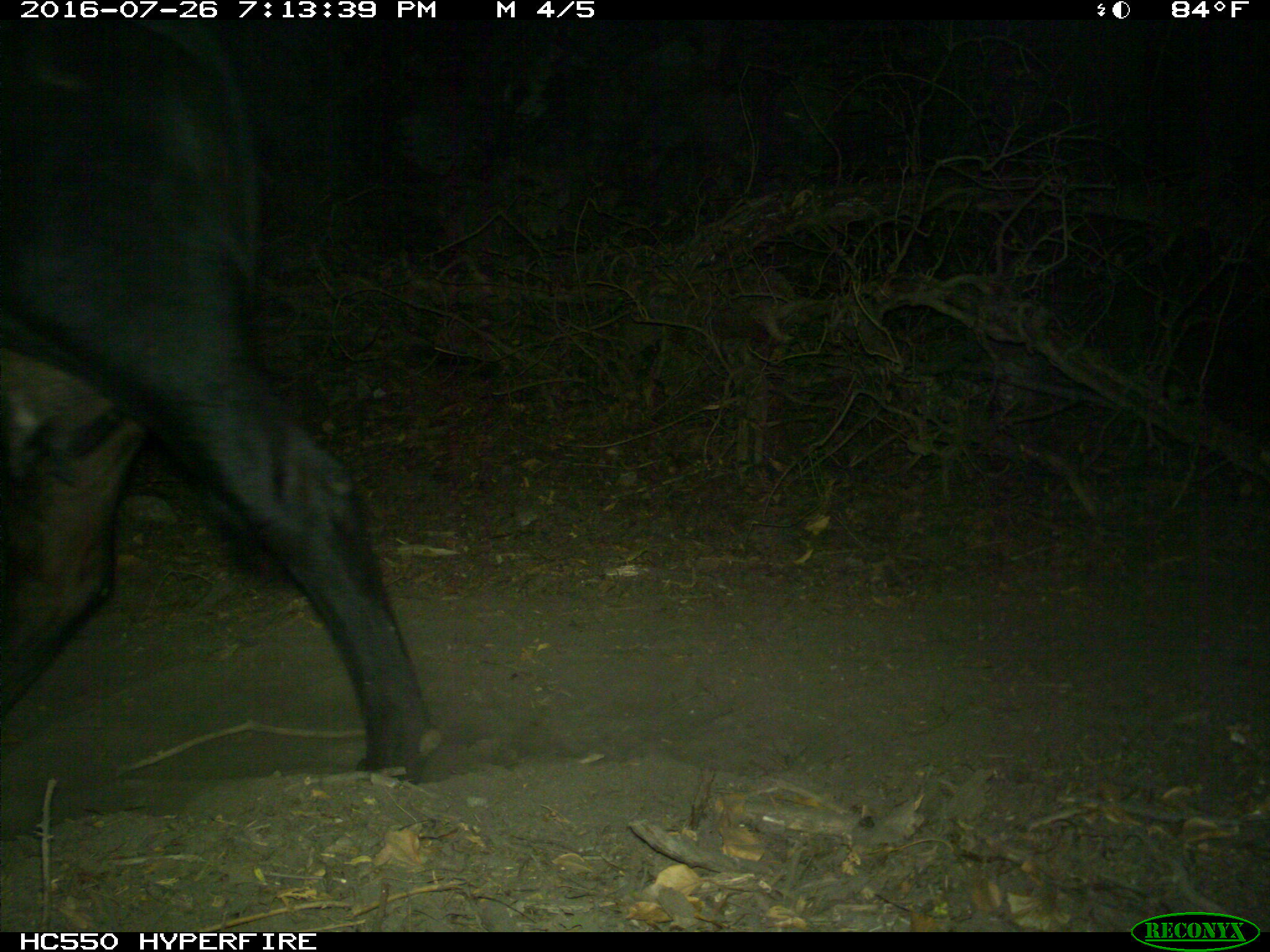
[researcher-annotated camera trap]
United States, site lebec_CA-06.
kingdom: Animalia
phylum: Chordata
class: Mammalia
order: Artiodactyla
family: Bovidae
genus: Bos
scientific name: Bos taurus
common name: domestic cow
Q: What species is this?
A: Bos taurus (domestic cow).